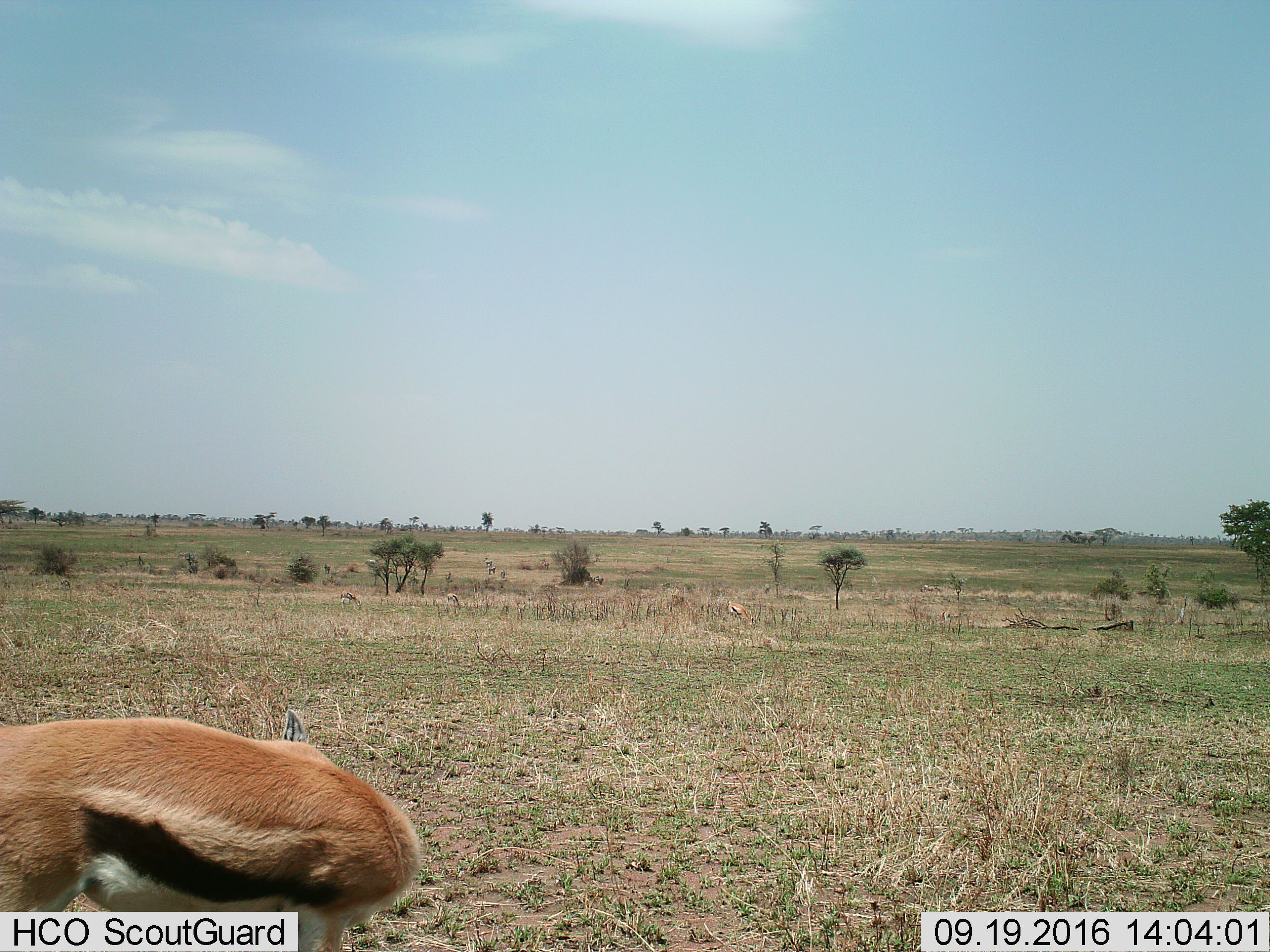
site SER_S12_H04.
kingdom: Animalia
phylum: Chordata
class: Mammalia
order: Artiodactyla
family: Bovidae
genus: Eudorcas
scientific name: Eudorcas thomsonii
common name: thomson's gazelle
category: gazellethomsons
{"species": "gazellethomsons (thomson's gazelle) (Eudorcas thomsonii)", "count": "4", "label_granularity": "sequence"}